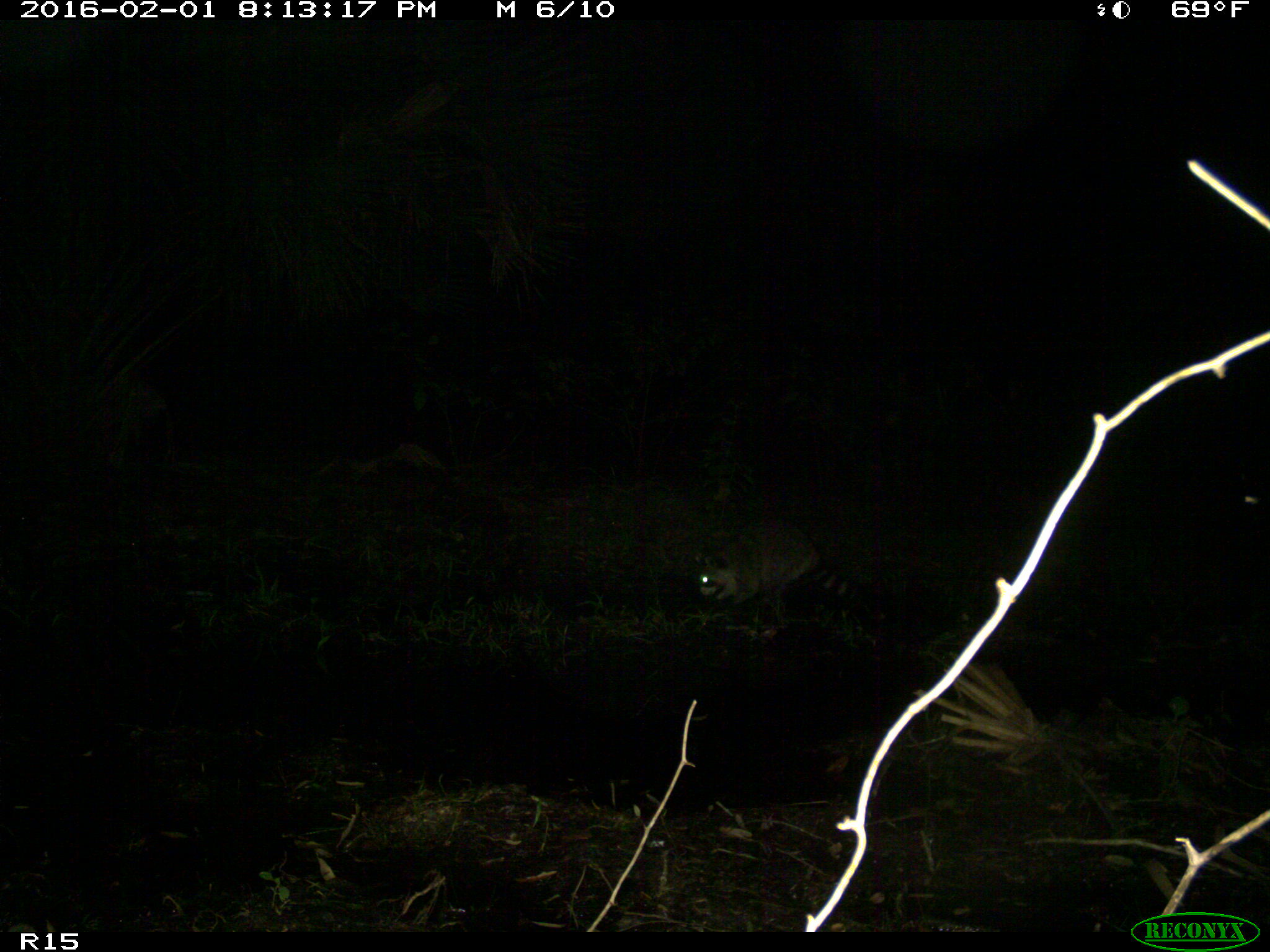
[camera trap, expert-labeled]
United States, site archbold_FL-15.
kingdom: Animalia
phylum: Chordata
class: Mammalia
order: Carnivora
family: Procyonidae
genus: Procyon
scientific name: Procyon lotor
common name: common raccoon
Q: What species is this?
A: Procyon lotor (common raccoon).